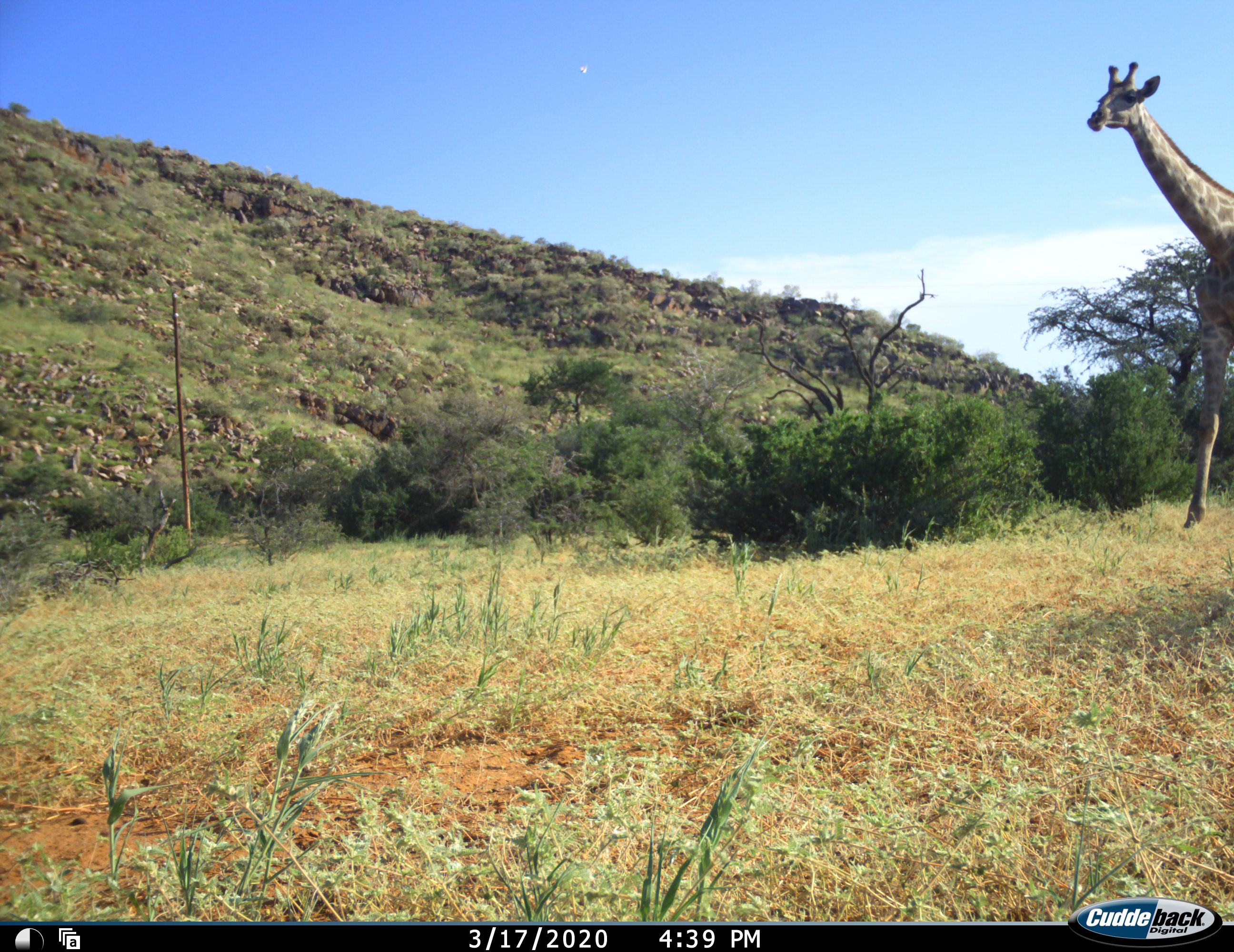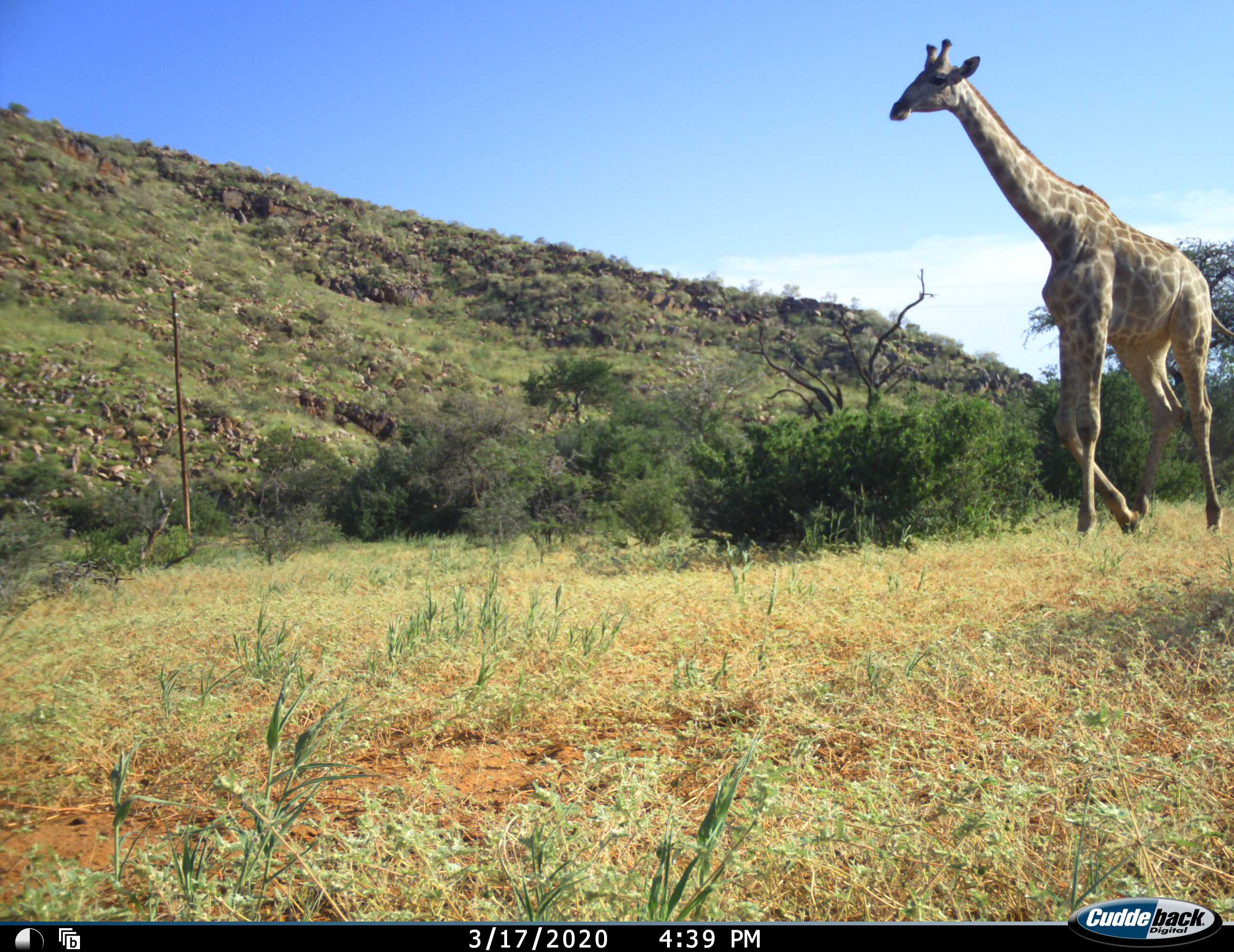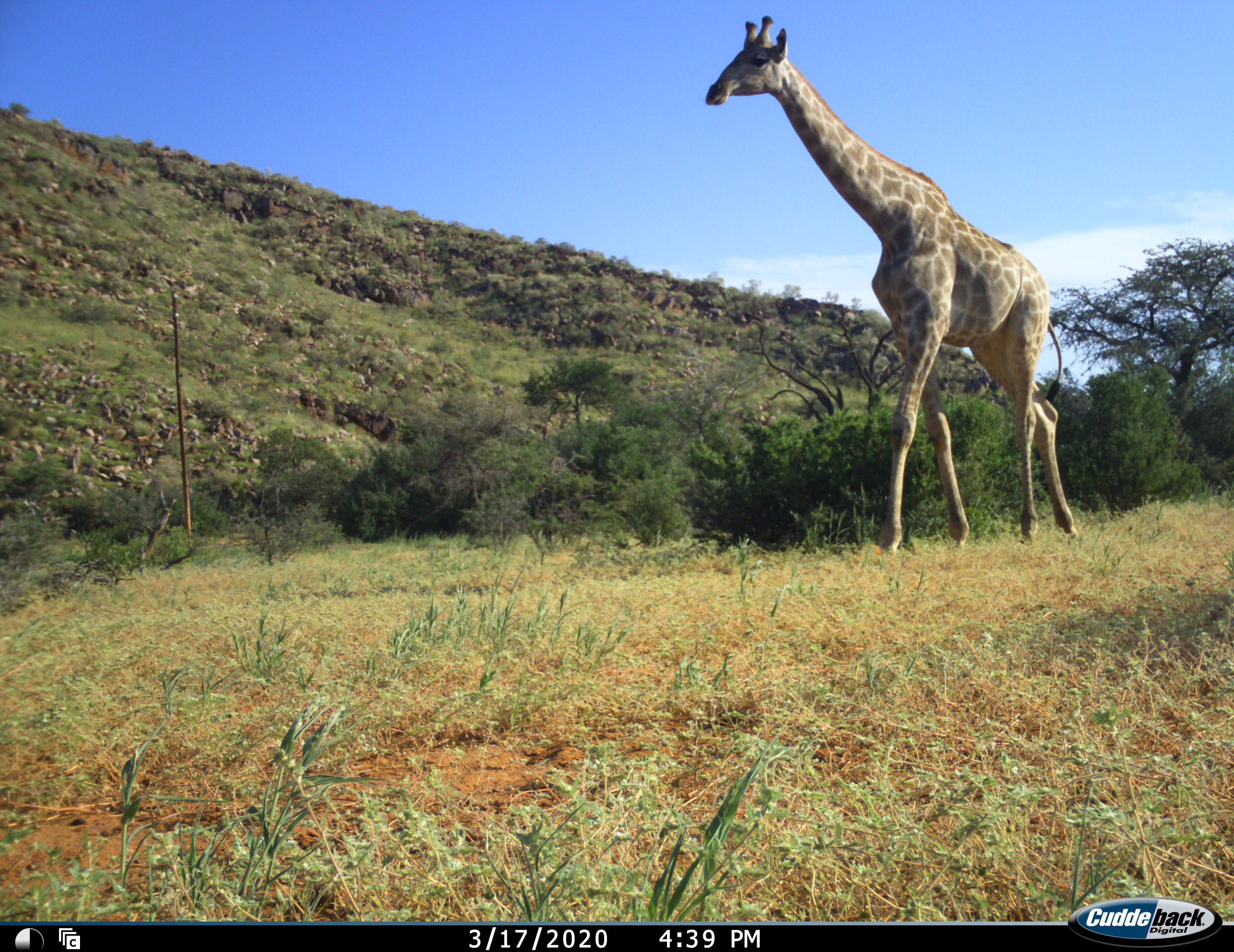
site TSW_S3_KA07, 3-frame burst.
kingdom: Animalia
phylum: Chordata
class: Mammalia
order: Artiodactyla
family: Giraffidae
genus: Giraffa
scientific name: Giraffa camelopardalis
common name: giraffe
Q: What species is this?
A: Giraffe (Giraffa camelopardalis).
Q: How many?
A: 1.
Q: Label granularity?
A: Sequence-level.